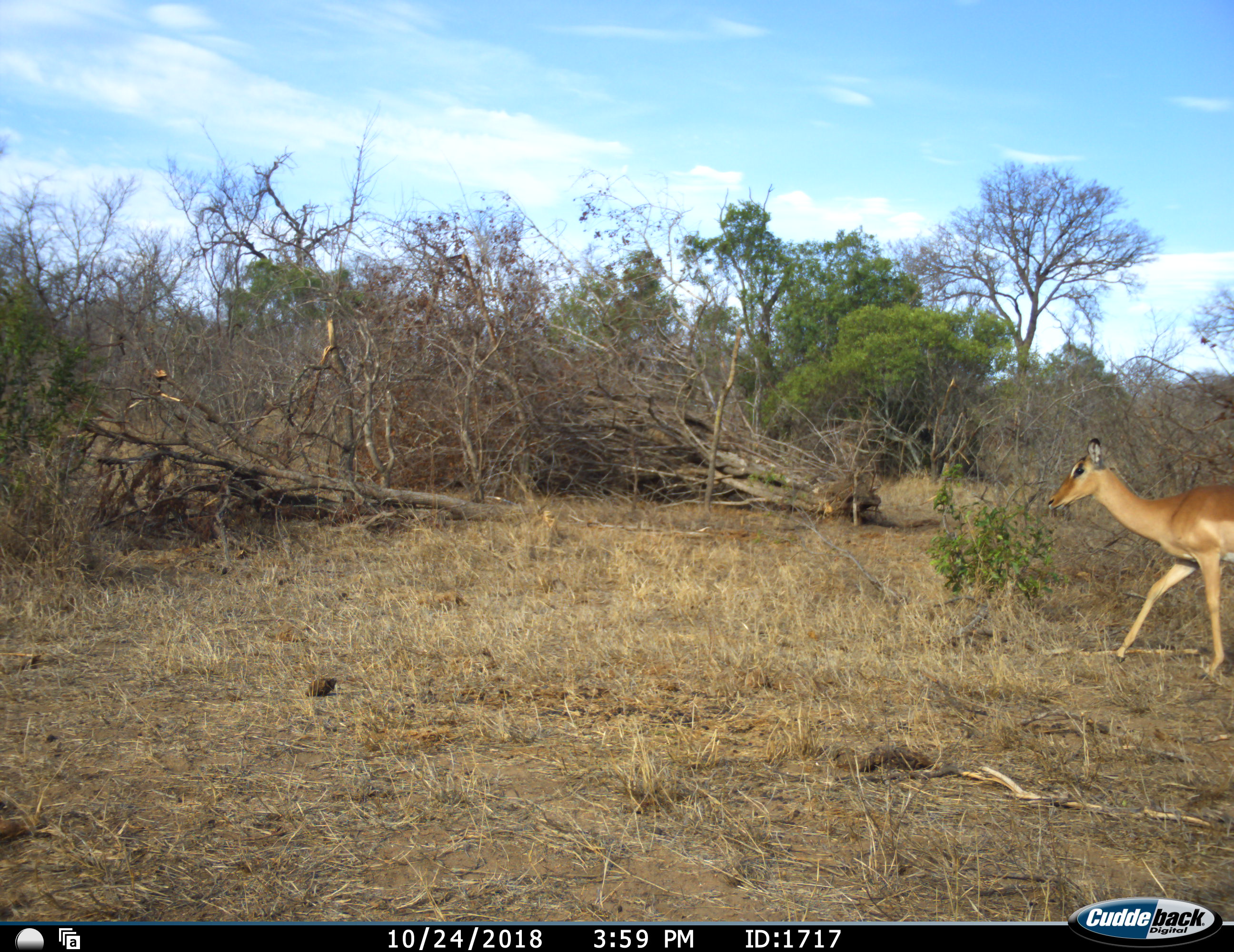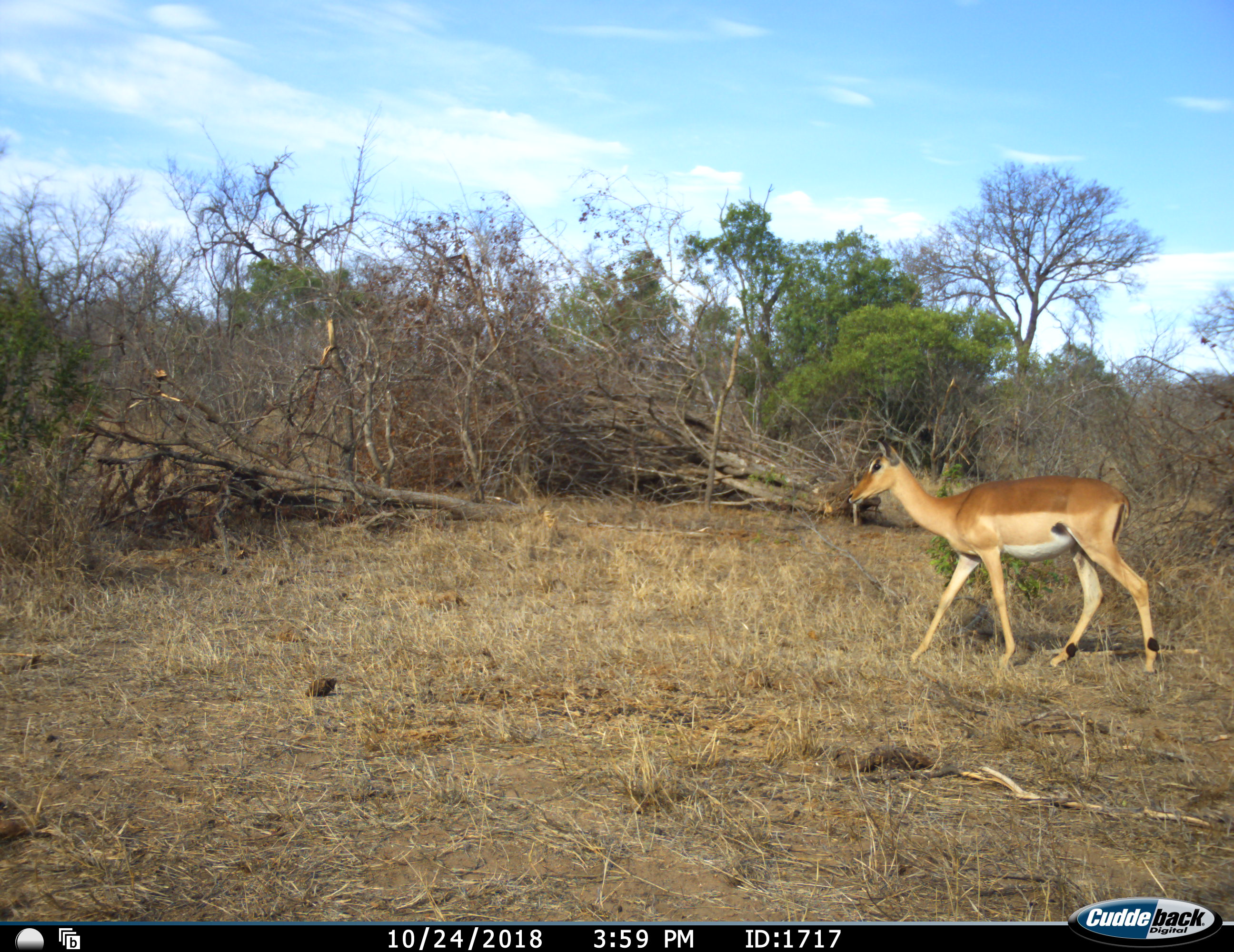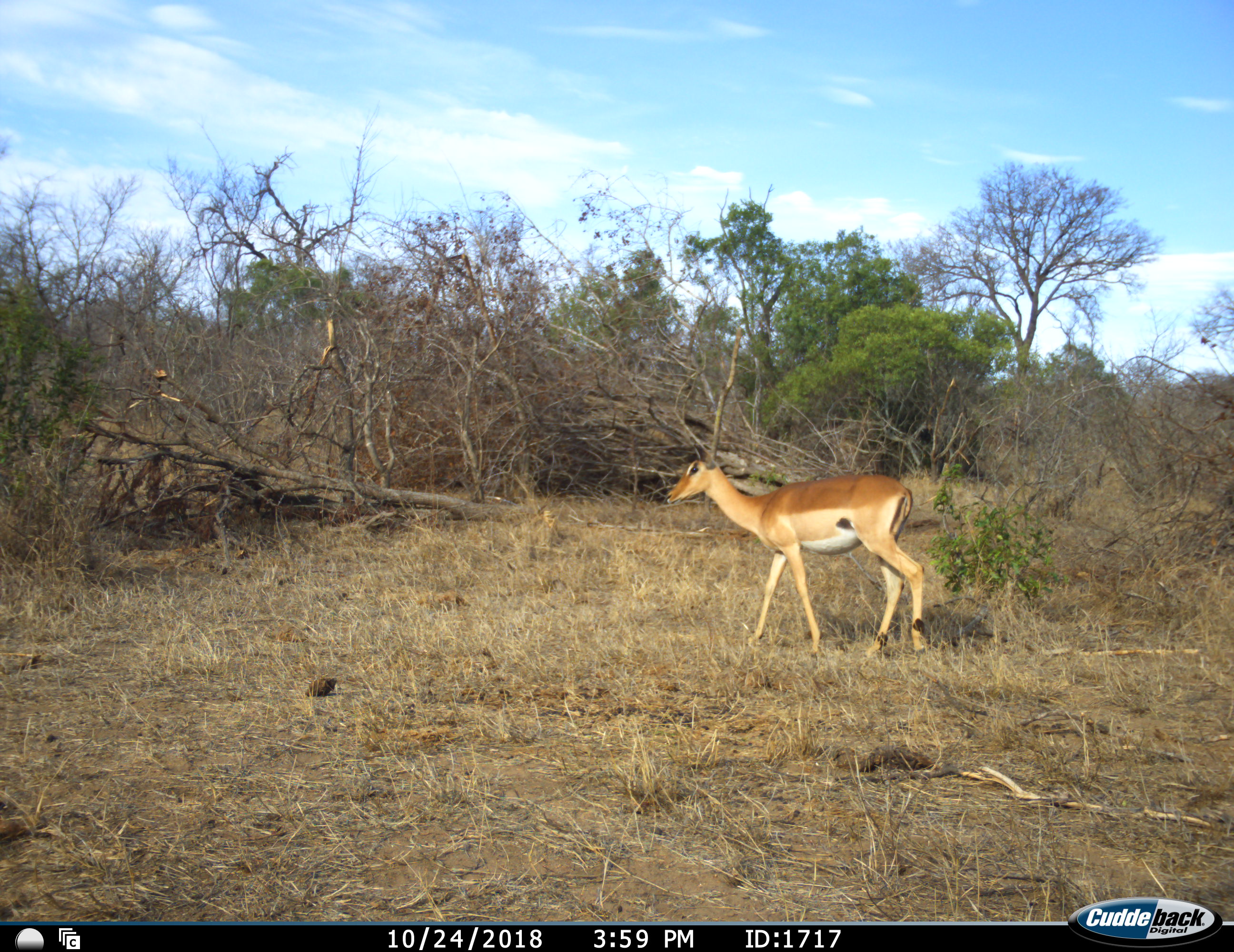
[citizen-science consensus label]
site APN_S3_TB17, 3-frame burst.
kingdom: Animalia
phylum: Chordata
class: Mammalia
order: Artiodactyla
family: Bovidae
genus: Aepyceros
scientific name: Aepyceros melampus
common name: impala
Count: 1.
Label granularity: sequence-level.